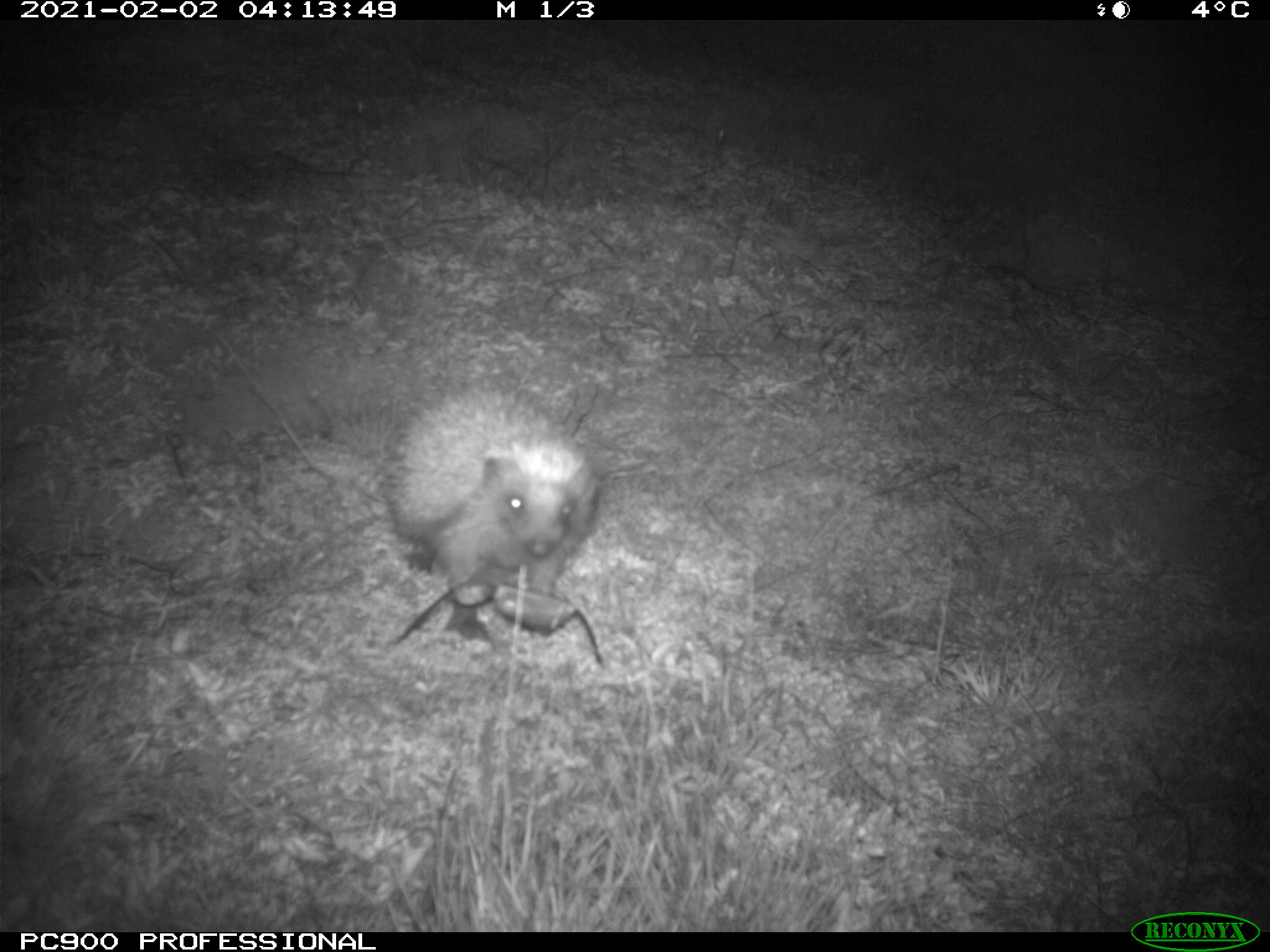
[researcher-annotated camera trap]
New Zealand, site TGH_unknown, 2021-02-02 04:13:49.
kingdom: Animalia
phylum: Chordata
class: Mammalia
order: Eulipotyphla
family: Erinaceidae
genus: Erinaceus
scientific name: Erinaceus europaeus europaeus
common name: european hedgehog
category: hedgehog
Hedgehog (european hedgehog) (Erinaceus europaeus europaeus).